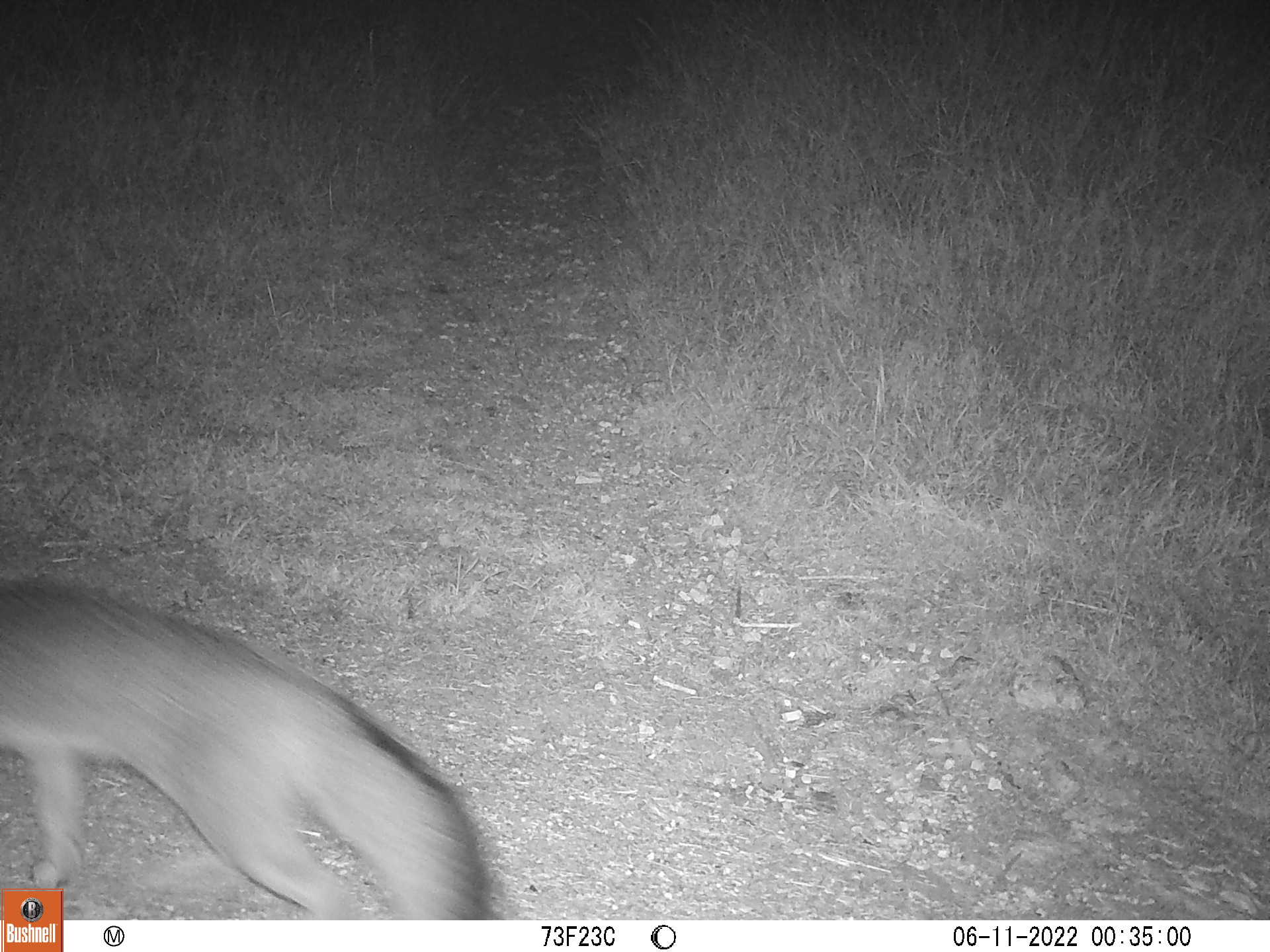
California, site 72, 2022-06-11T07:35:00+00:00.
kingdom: Animalia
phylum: Chordata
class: Mammalia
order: Carnivora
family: Canidae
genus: Urocyon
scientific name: Urocyon cinereoargenteus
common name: gray fox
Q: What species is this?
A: Gray fox (Urocyon cinereoargenteus).